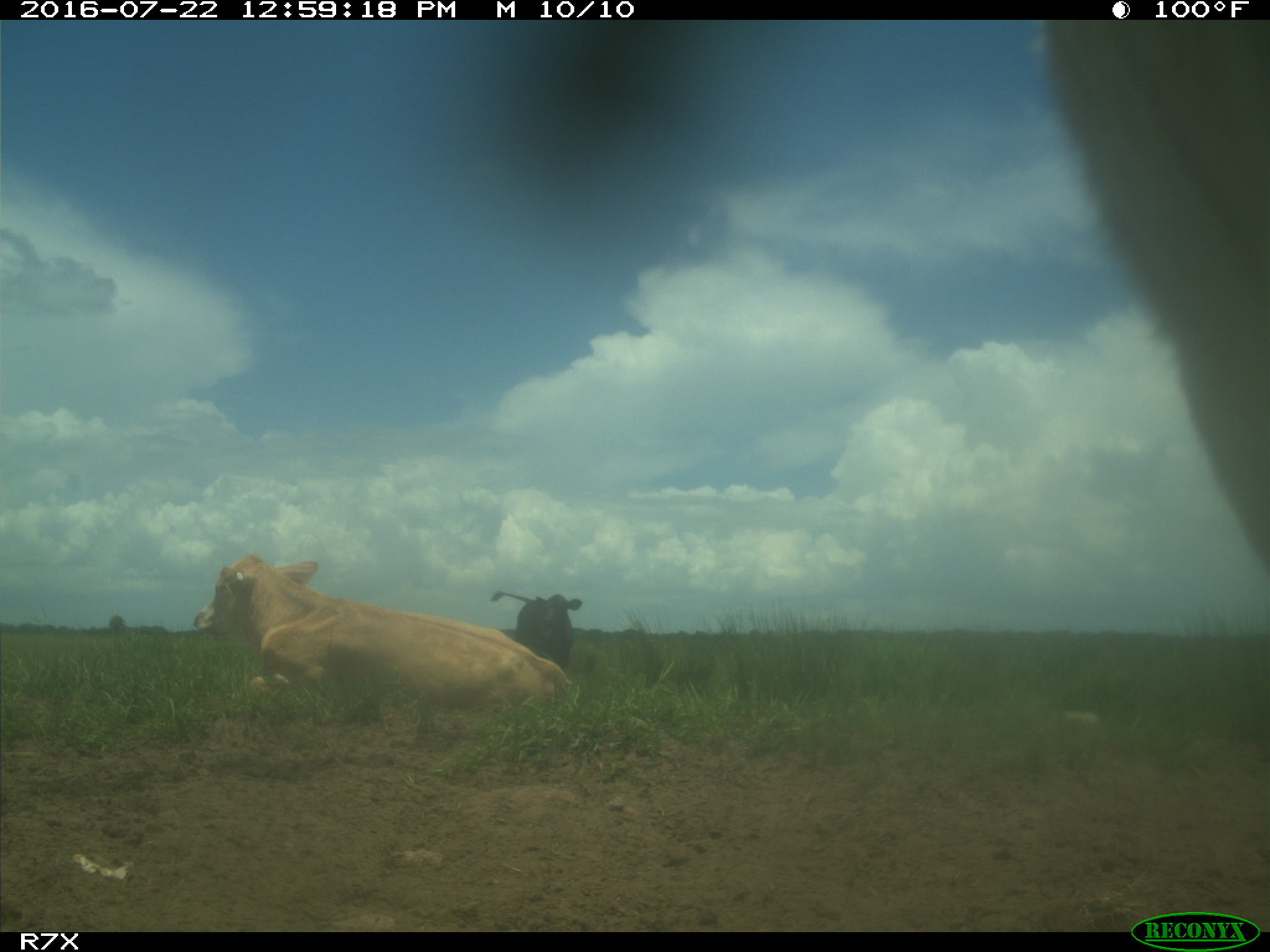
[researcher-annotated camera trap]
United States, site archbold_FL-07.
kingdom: Animalia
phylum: Chordata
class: Mammalia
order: Artiodactyla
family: Bovidae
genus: Bos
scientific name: Bos taurus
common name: domestic cow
Bos taurus (domestic cow).